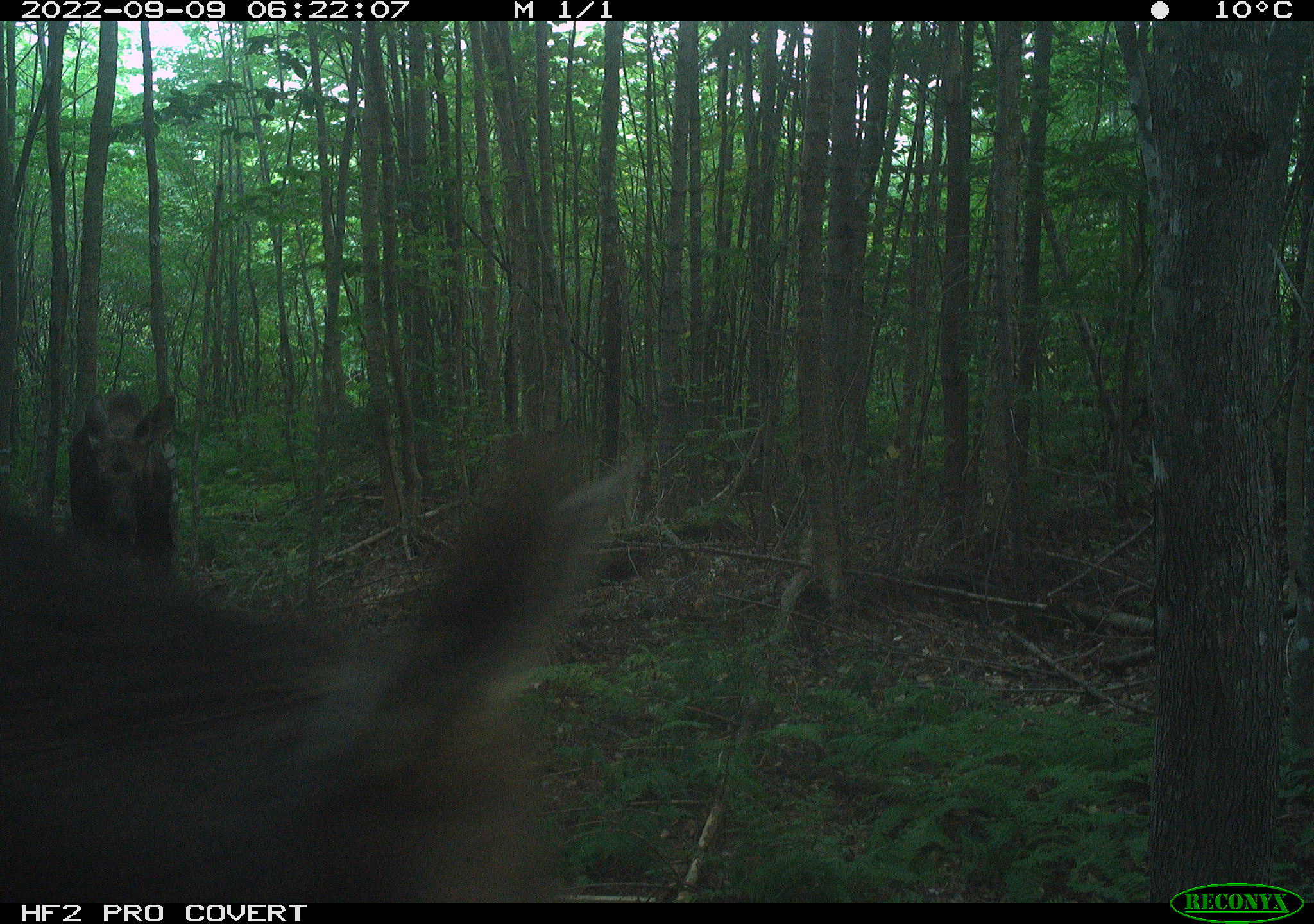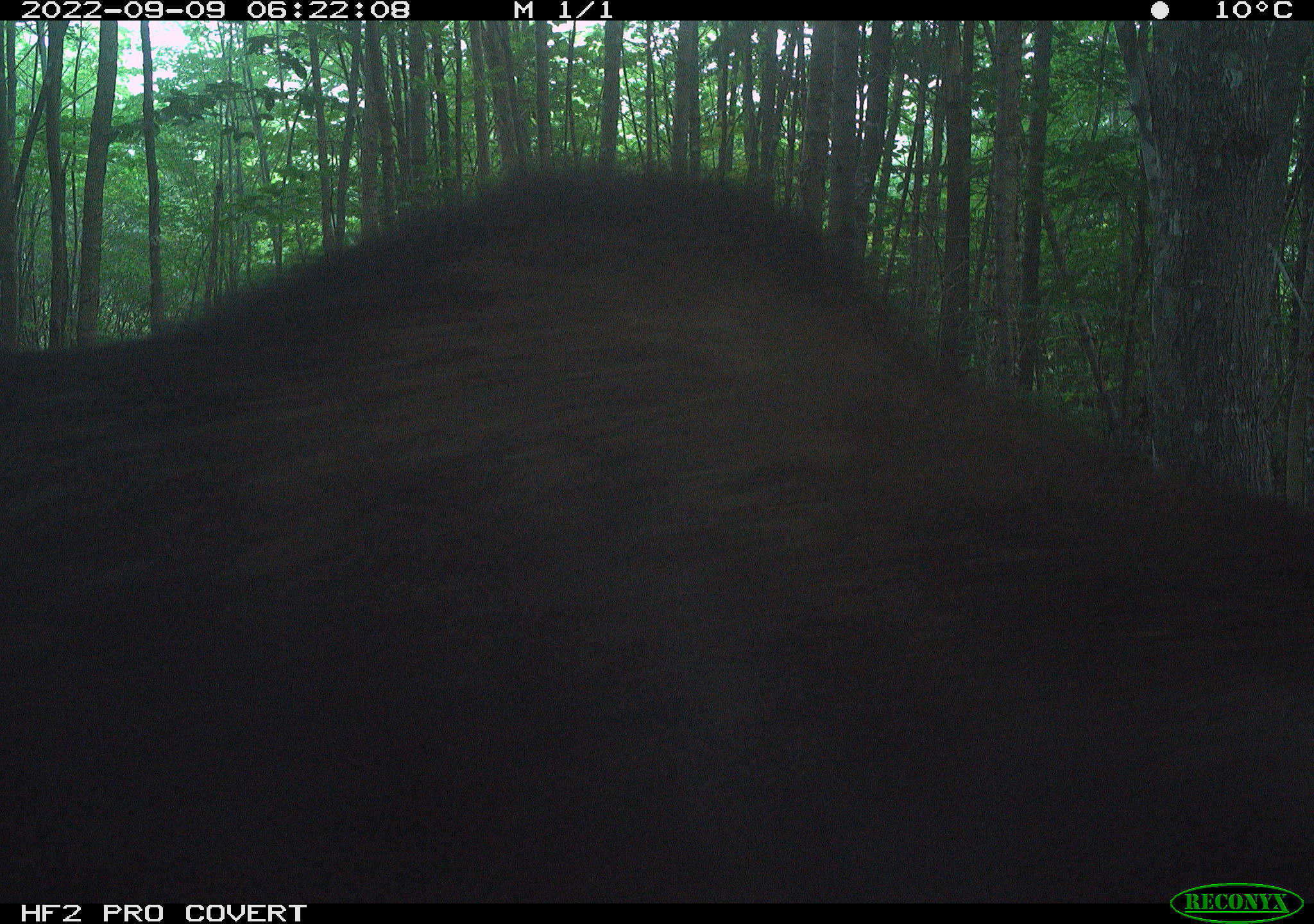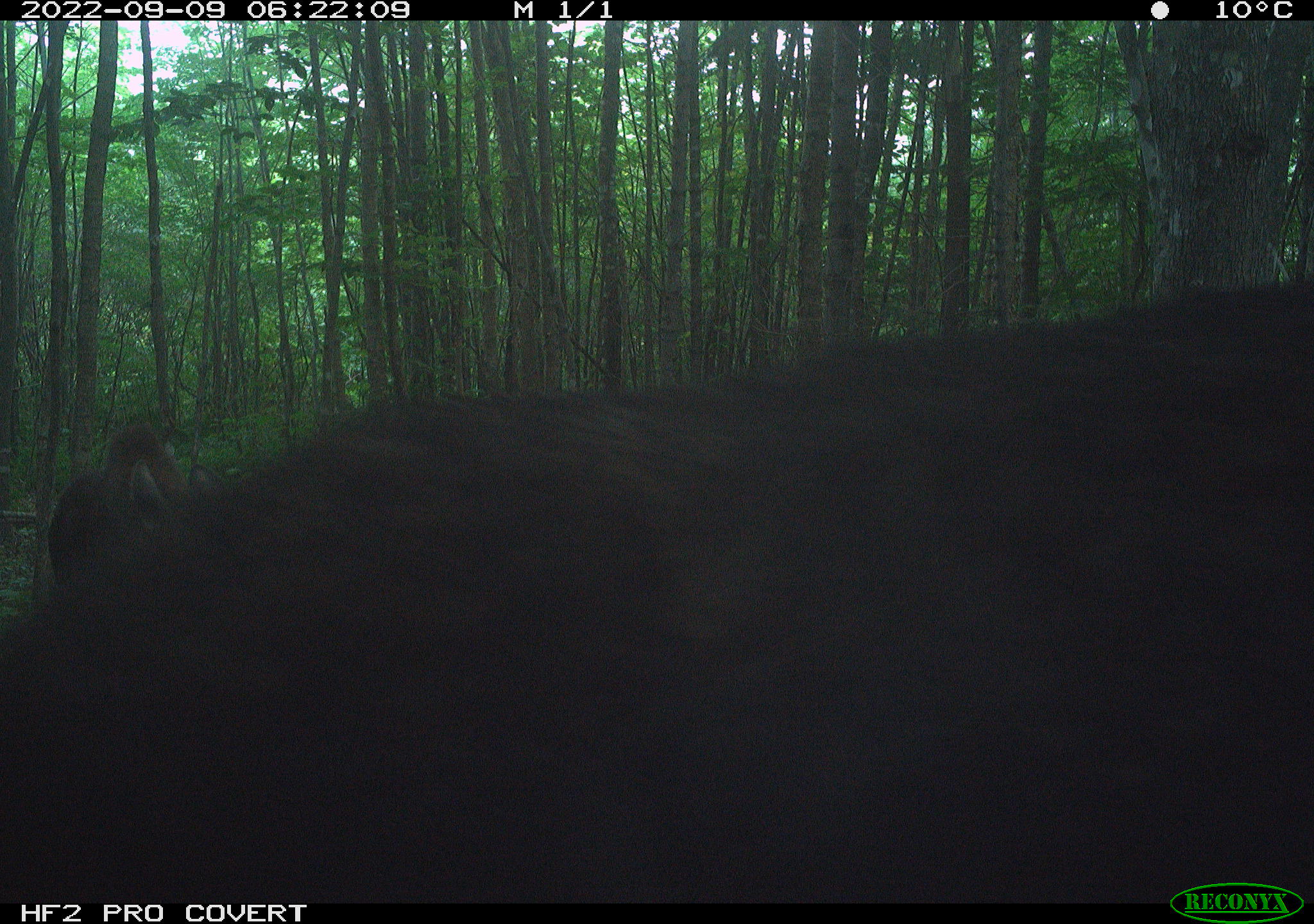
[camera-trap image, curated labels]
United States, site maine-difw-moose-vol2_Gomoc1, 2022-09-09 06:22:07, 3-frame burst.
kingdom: Animalia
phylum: Chordata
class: Mammalia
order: Artiodactyla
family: Cervidae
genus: Alces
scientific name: Alces alces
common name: moose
Moose (Alces alces).